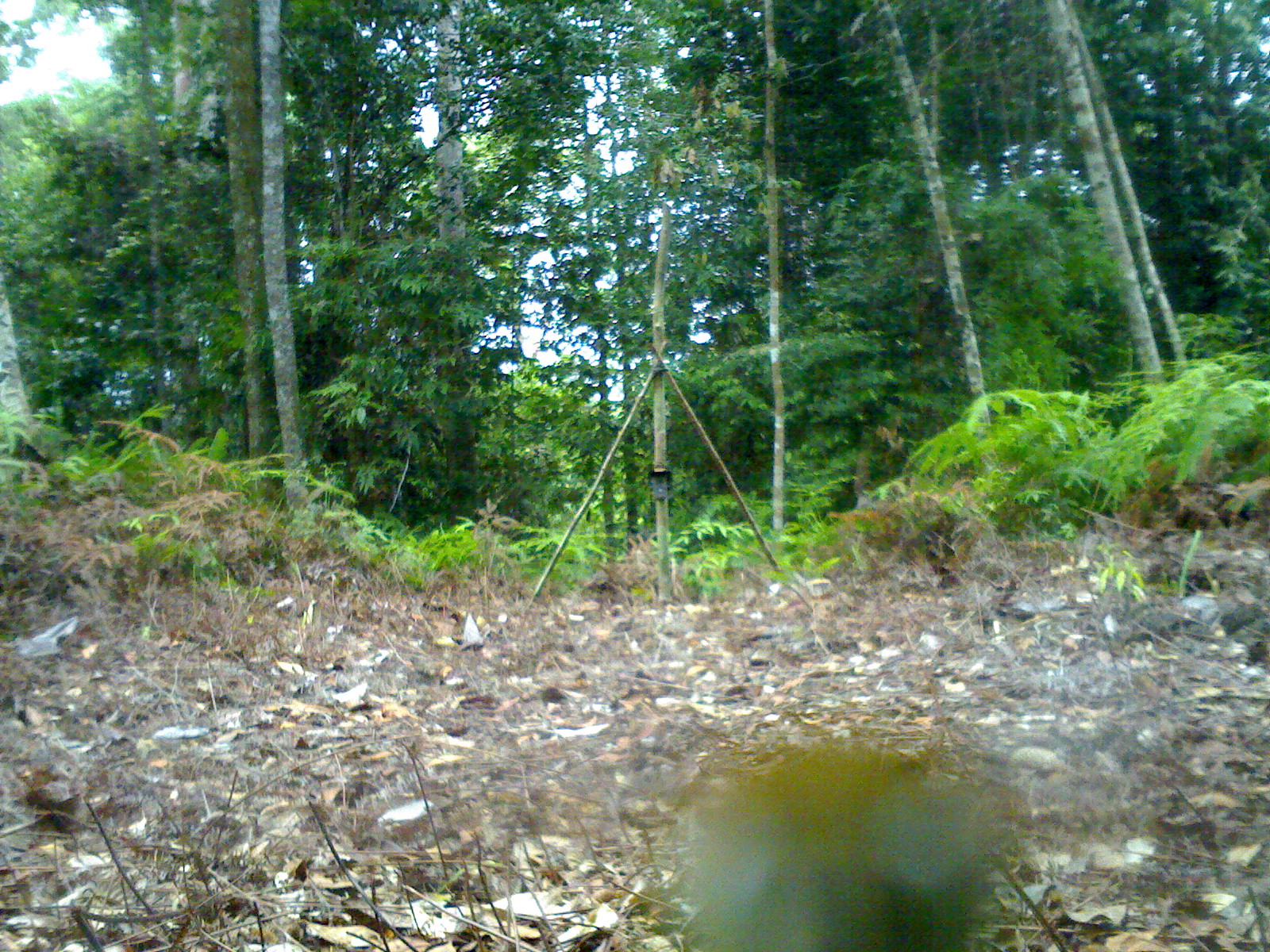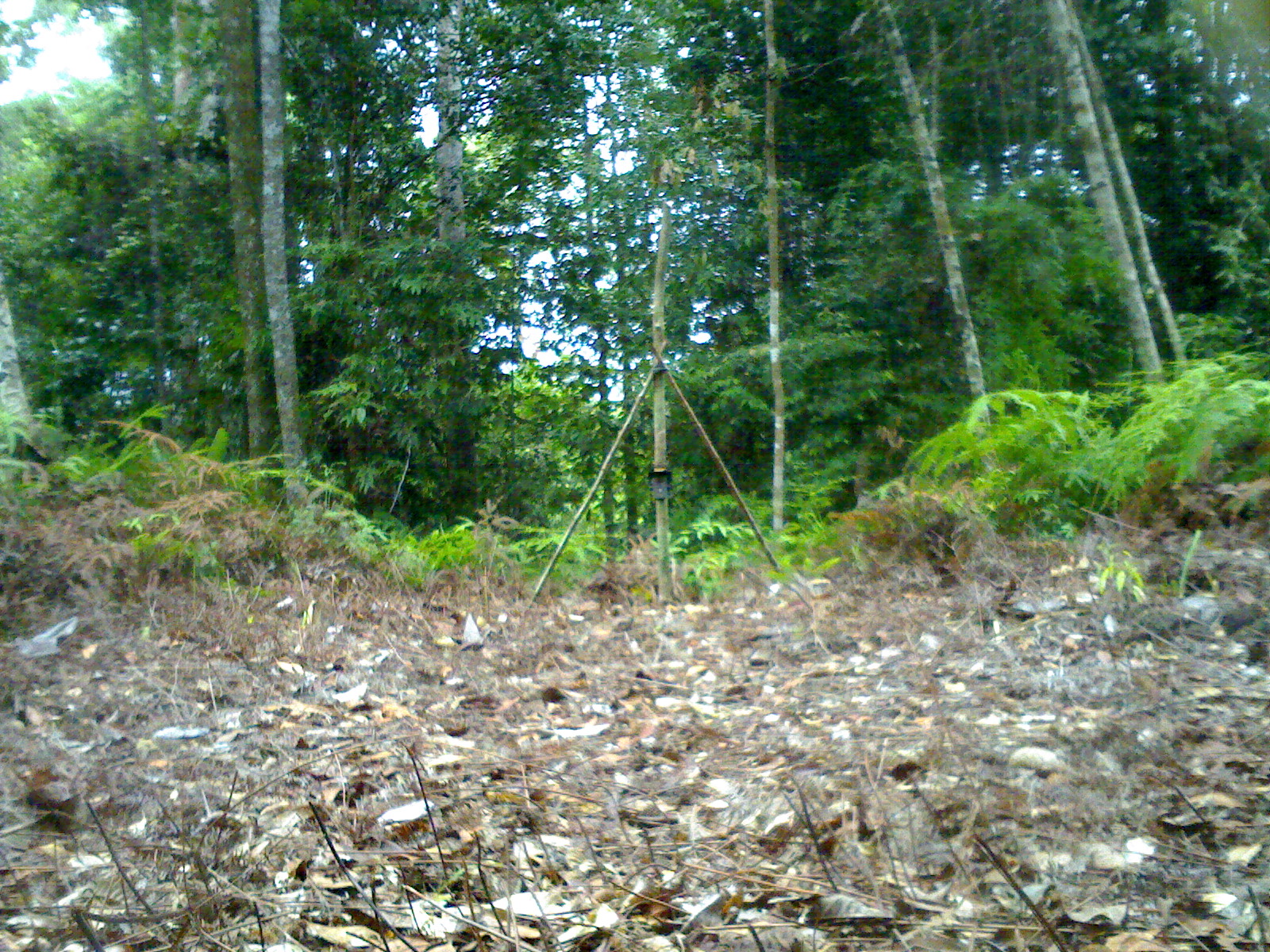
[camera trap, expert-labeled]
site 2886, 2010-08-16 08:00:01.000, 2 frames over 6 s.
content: unidentified animal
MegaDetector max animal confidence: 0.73